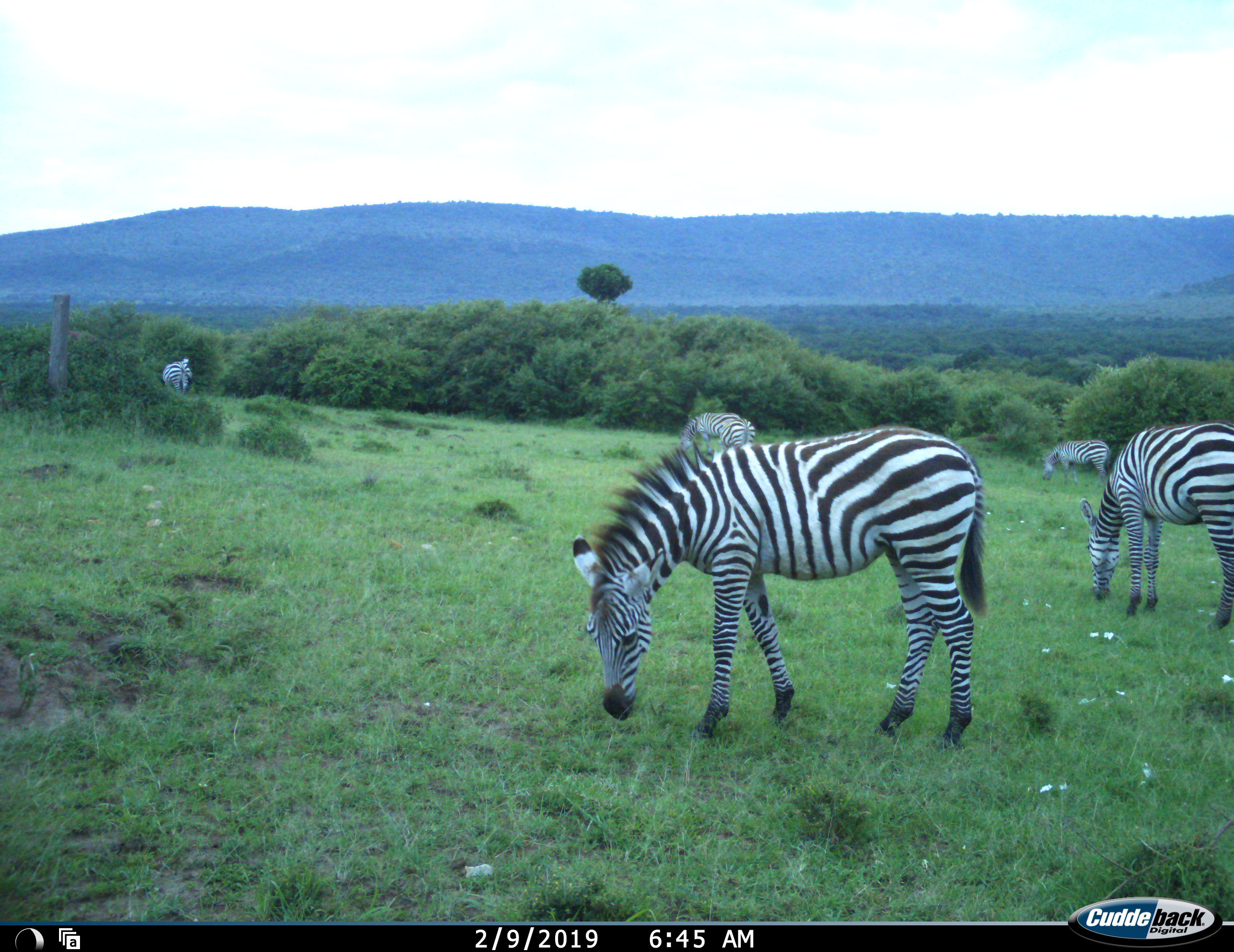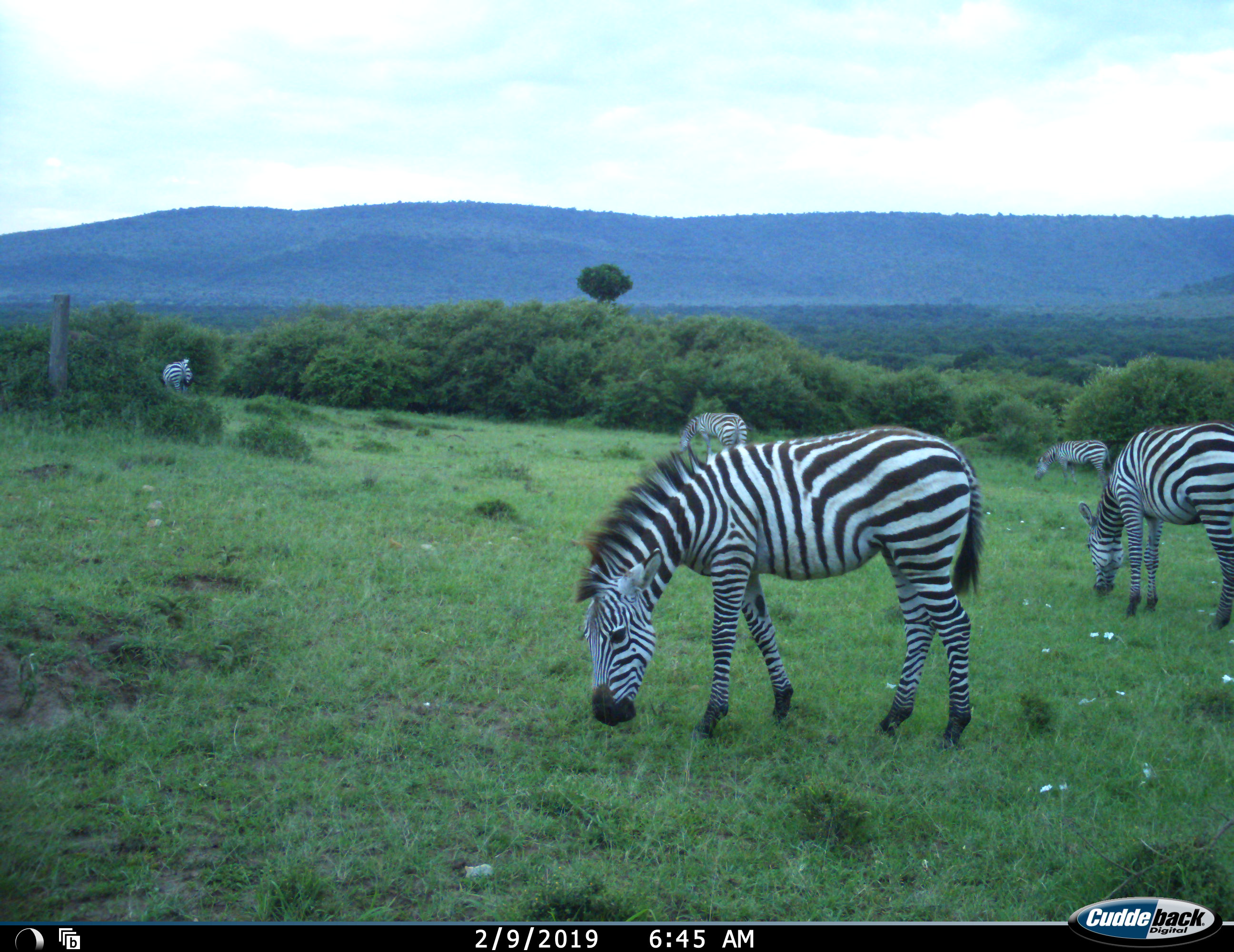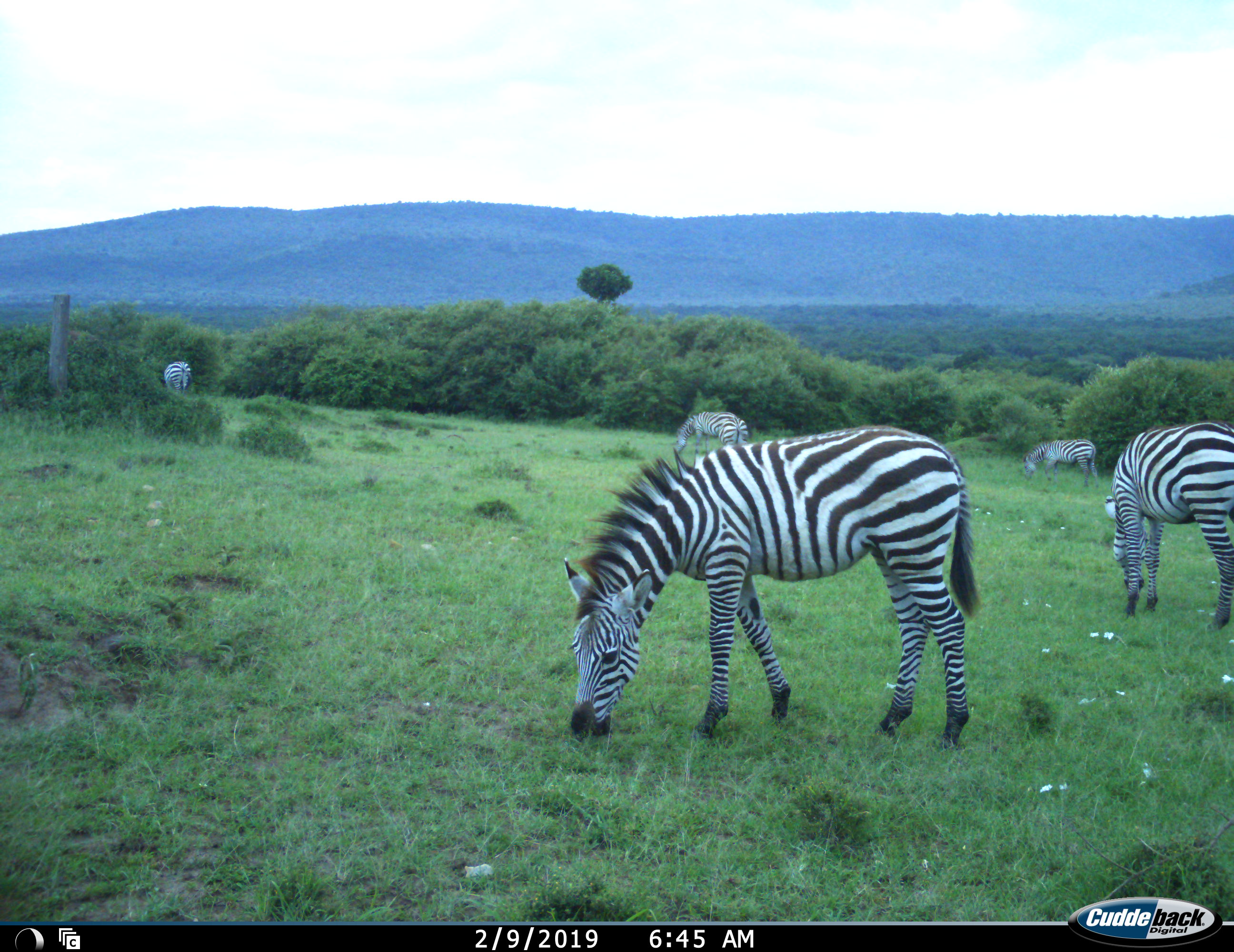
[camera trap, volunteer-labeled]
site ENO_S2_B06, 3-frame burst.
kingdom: Animalia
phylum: Chordata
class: Mammalia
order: Perissodactyla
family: Equidae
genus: Equus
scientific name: Equus quagga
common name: plains zebra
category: zebraplains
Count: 5.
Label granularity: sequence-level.